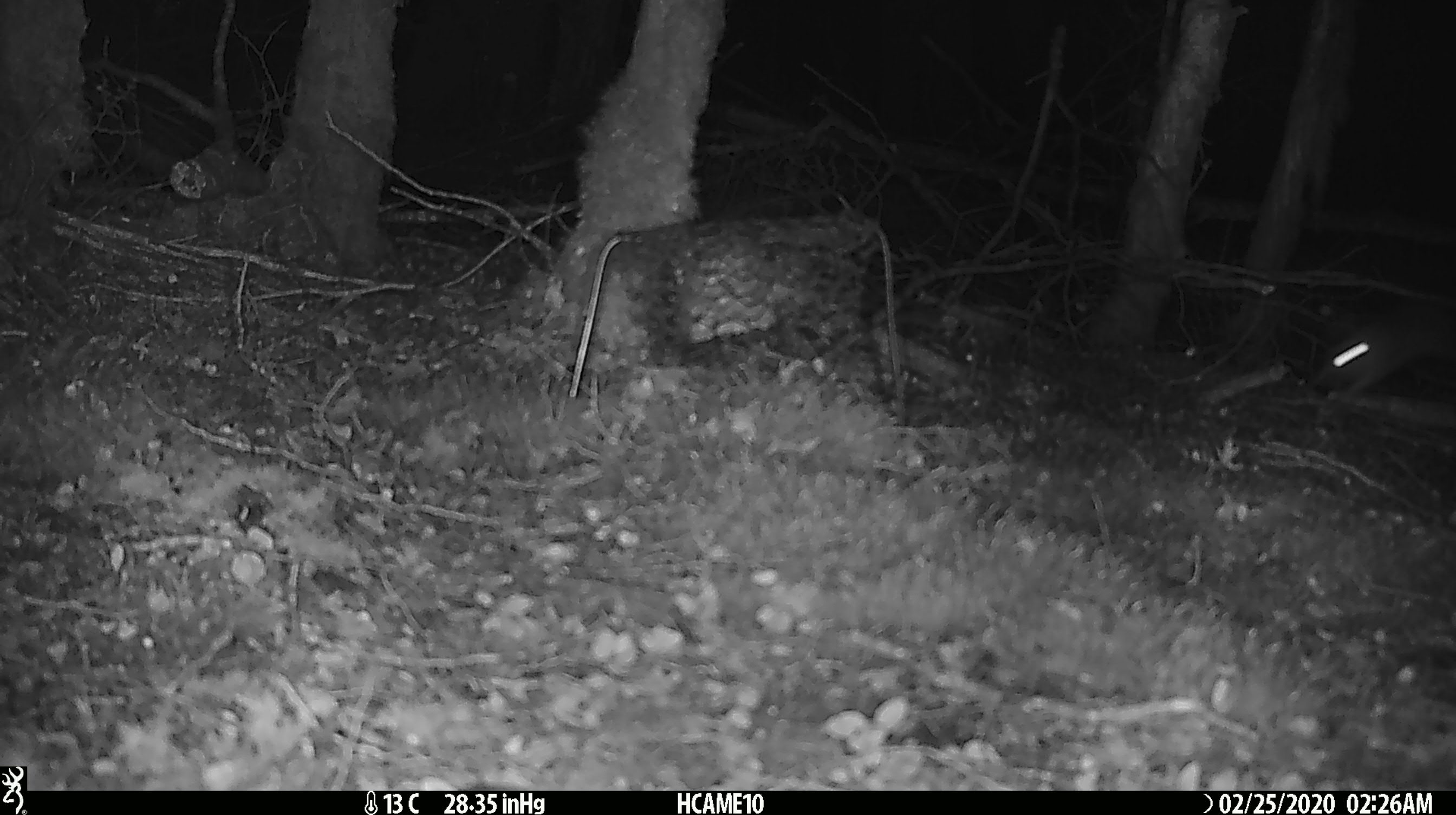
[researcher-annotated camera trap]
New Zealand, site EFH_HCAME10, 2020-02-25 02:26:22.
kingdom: Animalia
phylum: Chordata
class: Mammalia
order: Rodentia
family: Muridae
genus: Mus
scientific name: Mus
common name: mouse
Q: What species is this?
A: Mouse (Mus).